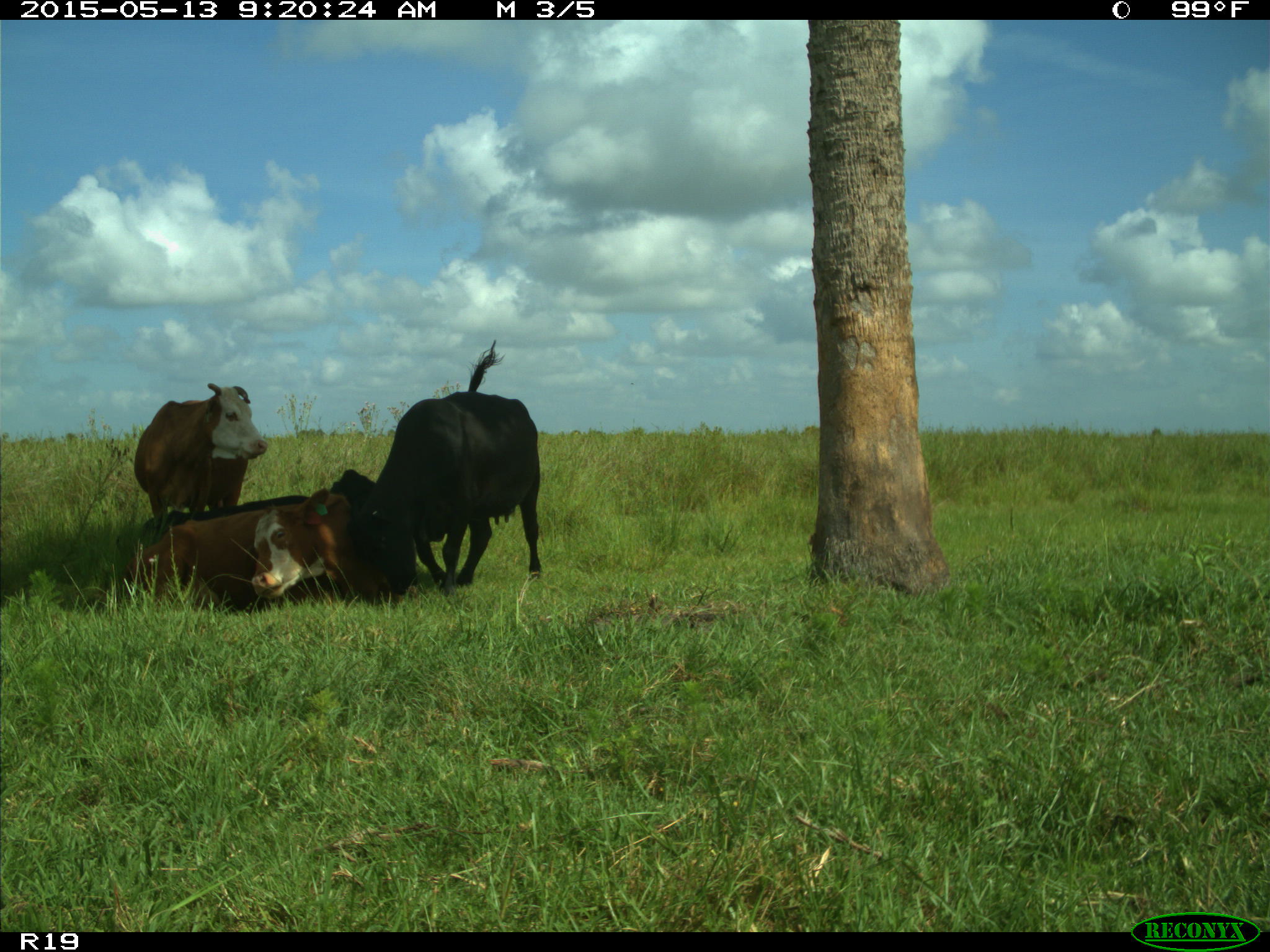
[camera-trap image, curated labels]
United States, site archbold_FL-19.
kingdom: Animalia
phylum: Chordata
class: Mammalia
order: Artiodactyla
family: Bovidae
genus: Bos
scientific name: Bos taurus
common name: domestic cow